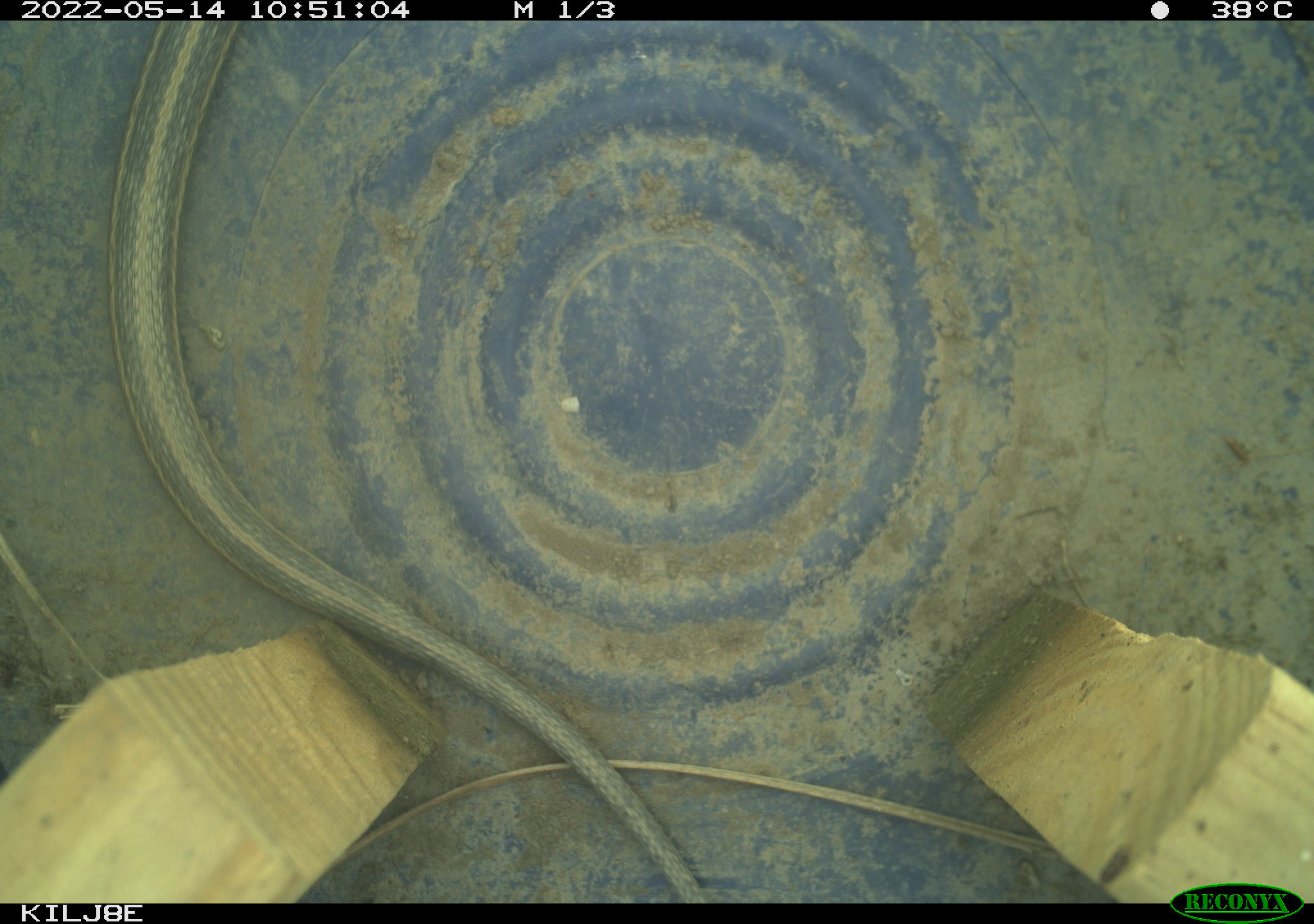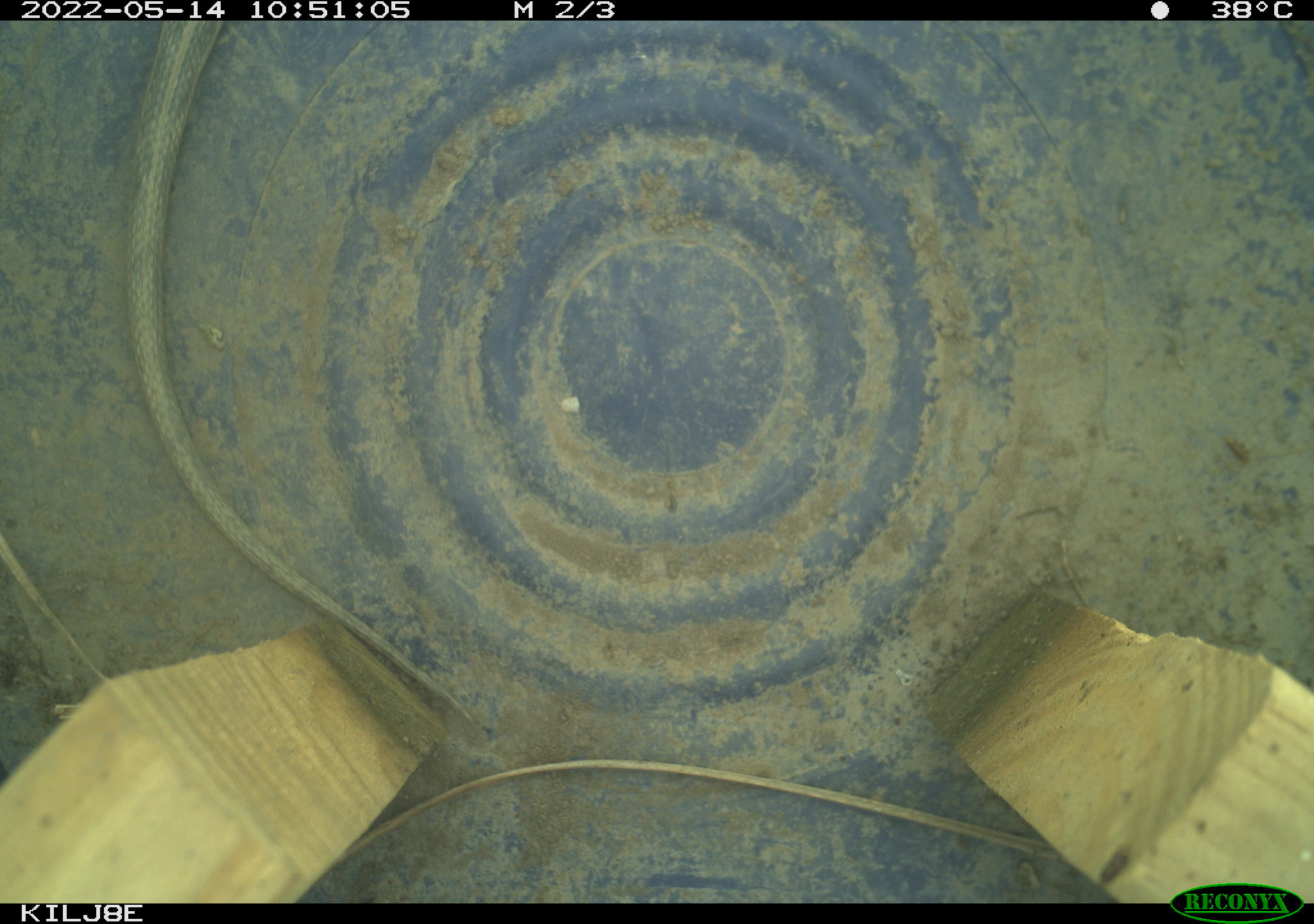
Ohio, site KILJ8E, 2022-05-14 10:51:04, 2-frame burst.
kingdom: Animalia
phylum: Chordata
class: Reptilia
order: Squamata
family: Colubridae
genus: Thamnophis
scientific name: Thamnophis sirtalis sirtalis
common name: eastern gartersnake